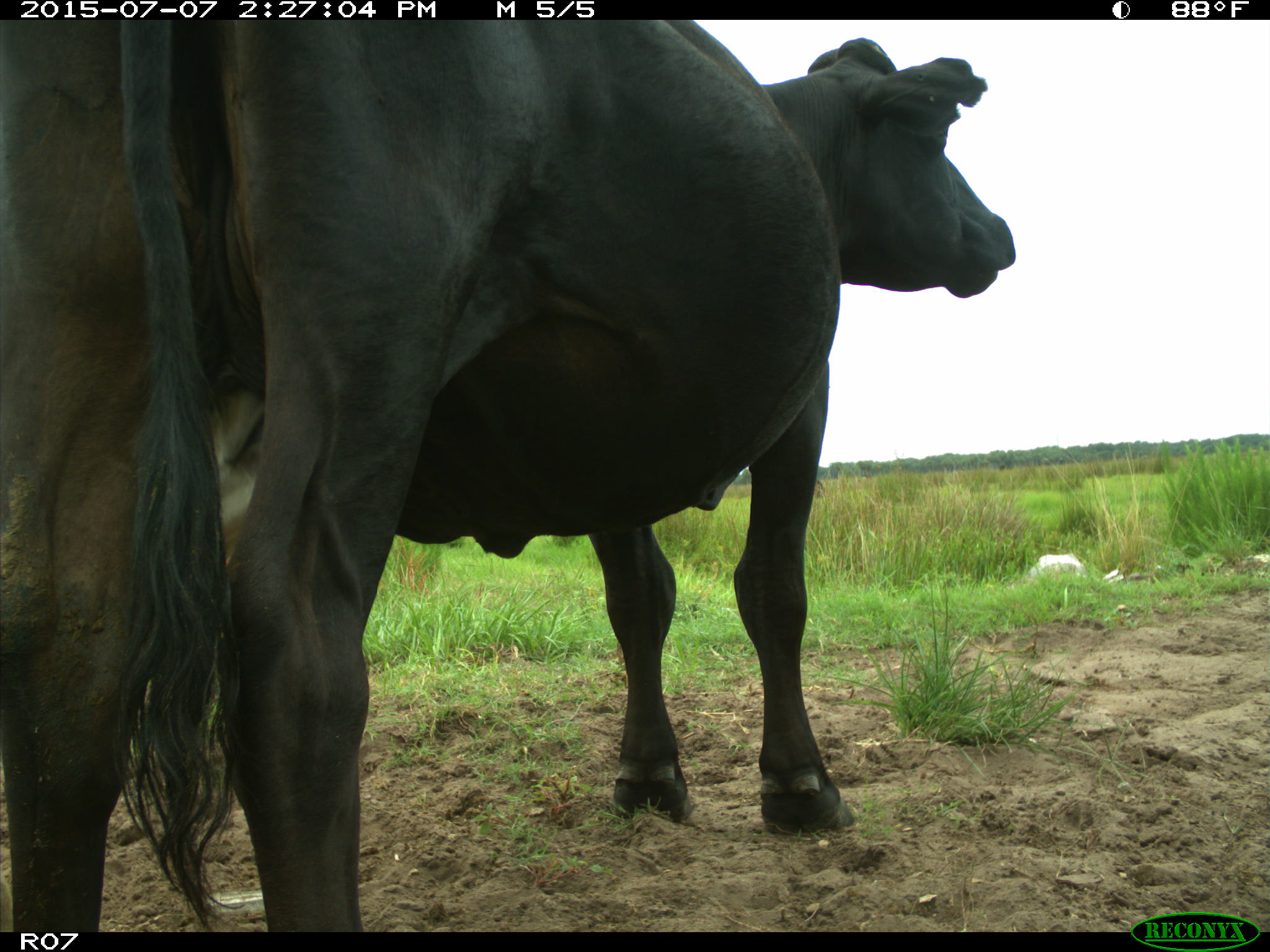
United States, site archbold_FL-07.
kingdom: Animalia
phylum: Chordata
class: Mammalia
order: Artiodactyla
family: Bovidae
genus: Bos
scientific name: Bos taurus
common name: domestic cow